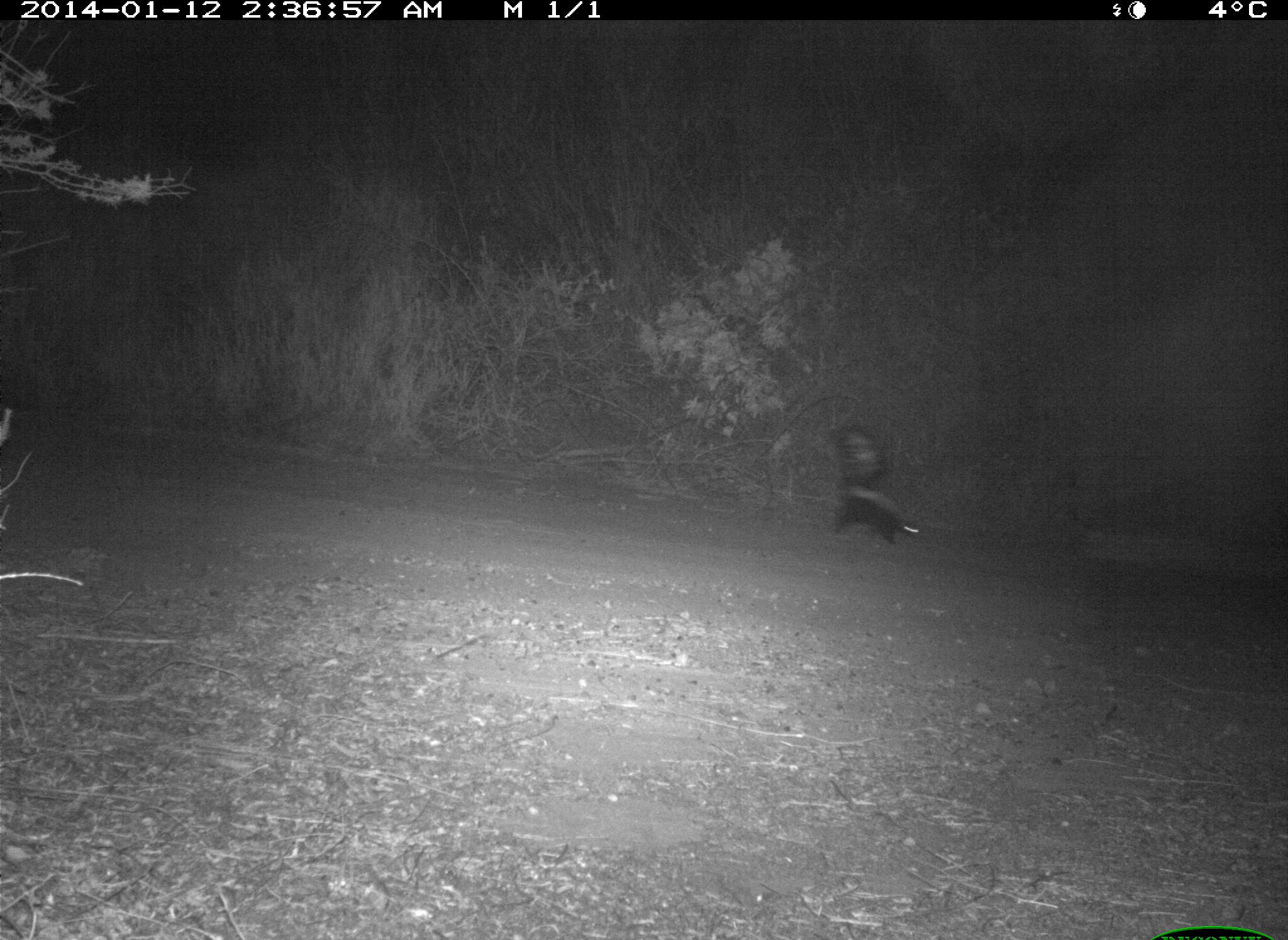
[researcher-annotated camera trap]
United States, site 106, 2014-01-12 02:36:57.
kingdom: Animalia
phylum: Chordata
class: Mammalia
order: Carnivora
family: Mephitidae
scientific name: Mephitidae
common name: skunk